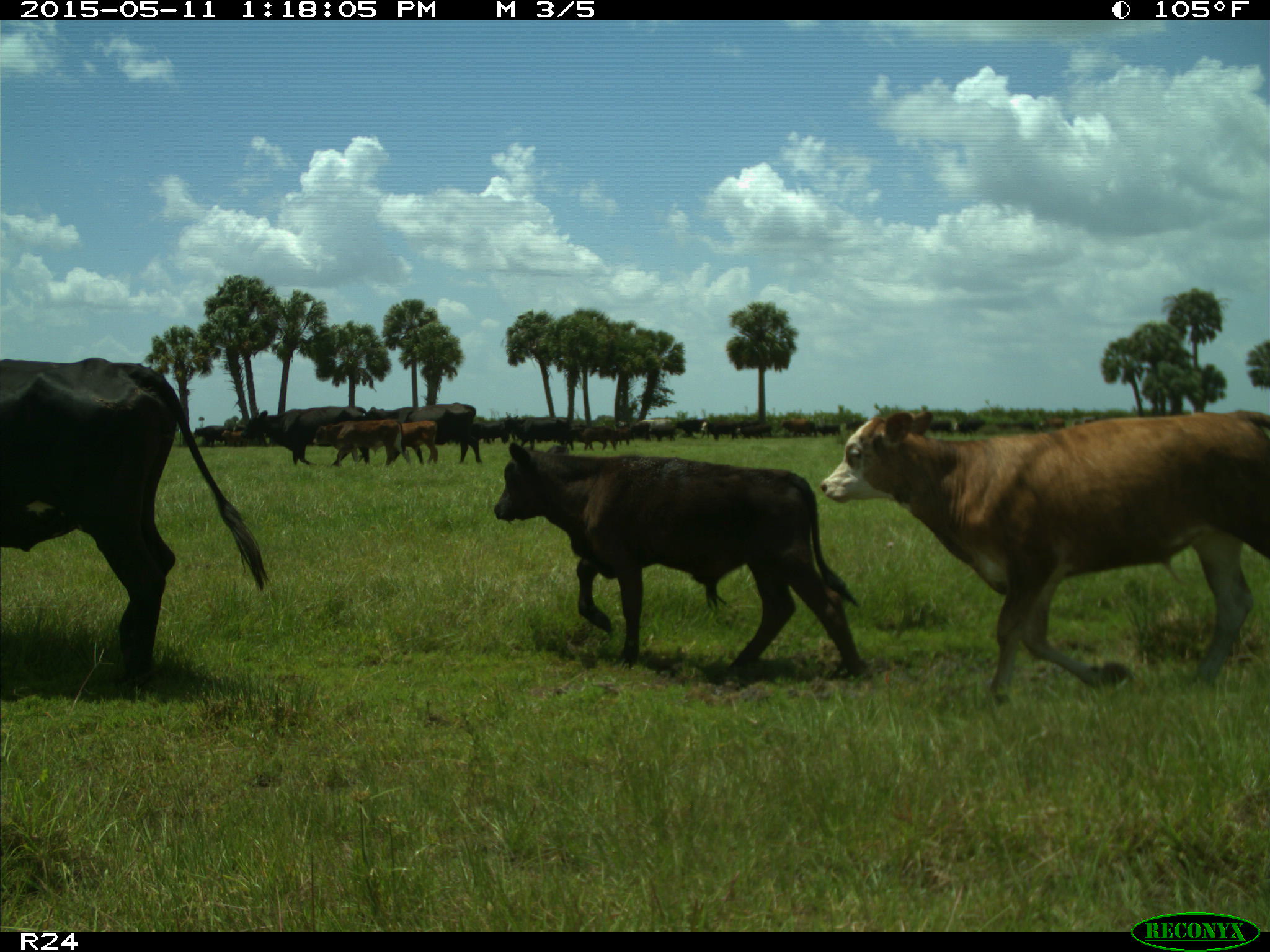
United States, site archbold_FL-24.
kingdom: Animalia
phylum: Chordata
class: Mammalia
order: Artiodactyla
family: Bovidae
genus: Bos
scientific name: Bos taurus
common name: domestic cow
Bos taurus (domestic cow).